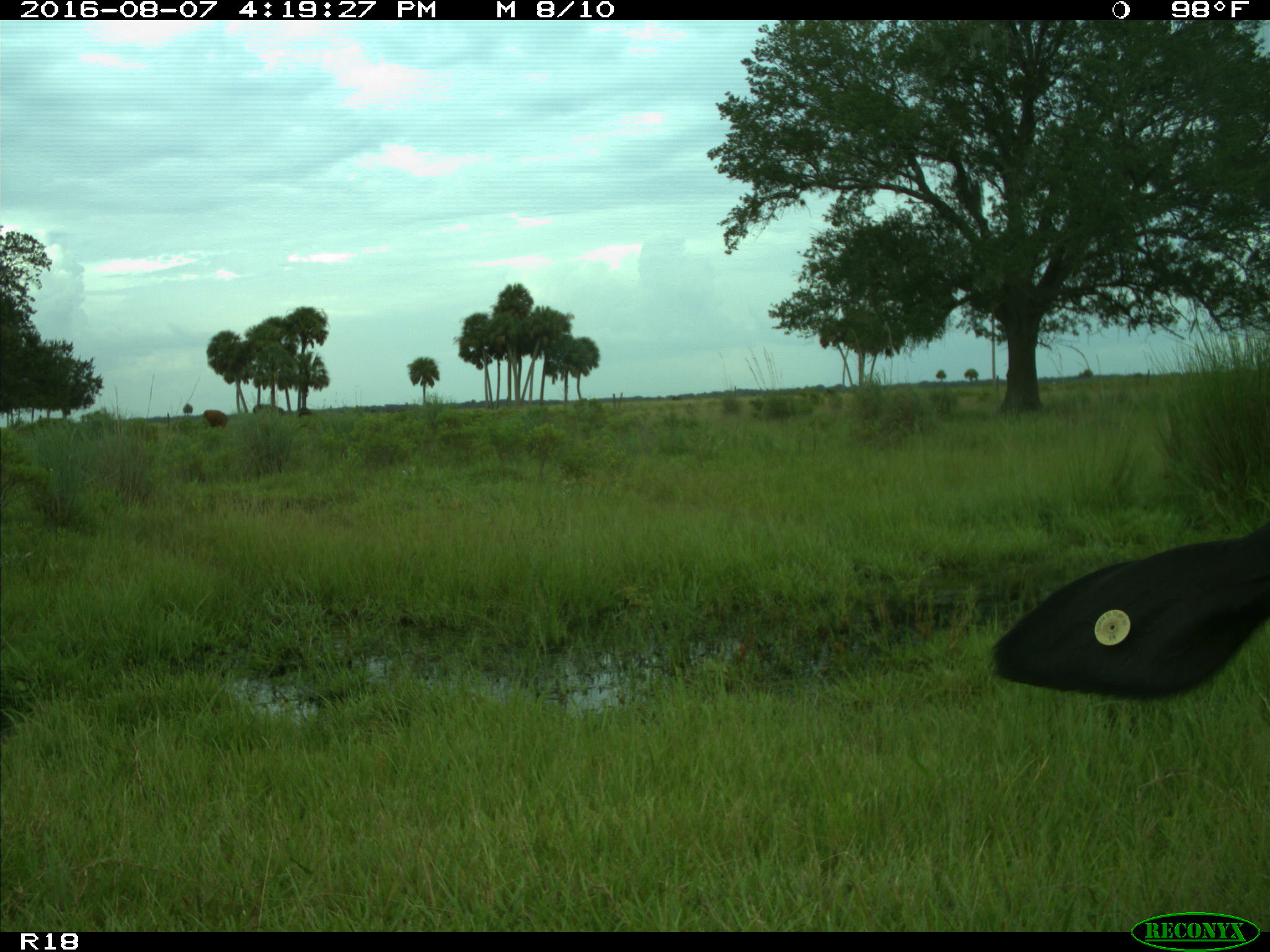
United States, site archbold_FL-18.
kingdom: Animalia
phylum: Chordata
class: Mammalia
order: Artiodactyla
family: Bovidae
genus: Bos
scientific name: Bos taurus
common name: domestic cow